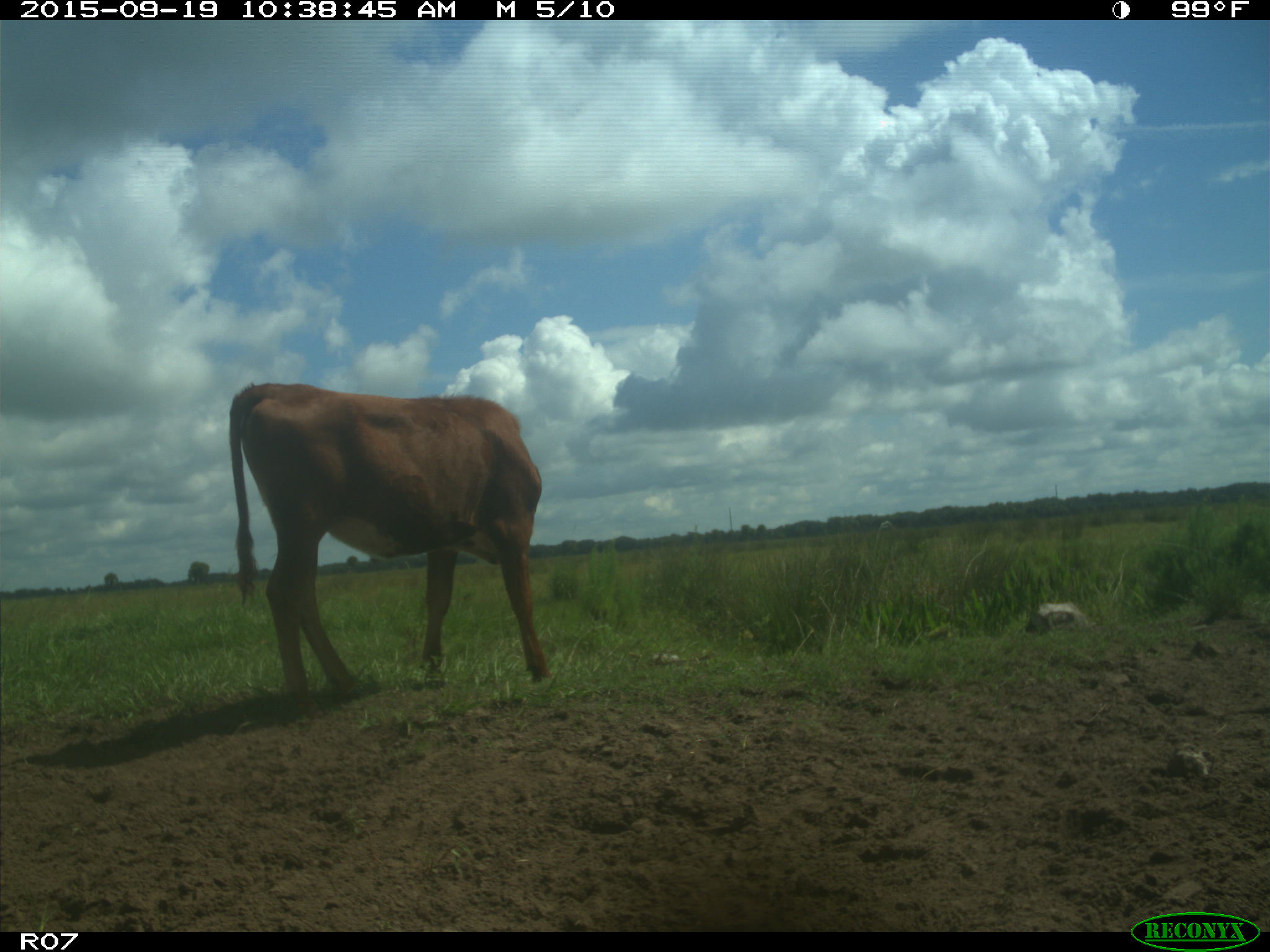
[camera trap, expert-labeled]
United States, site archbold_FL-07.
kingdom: Animalia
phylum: Chordata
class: Mammalia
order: Artiodactyla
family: Bovidae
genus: Bos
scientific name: Bos taurus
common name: domestic cow